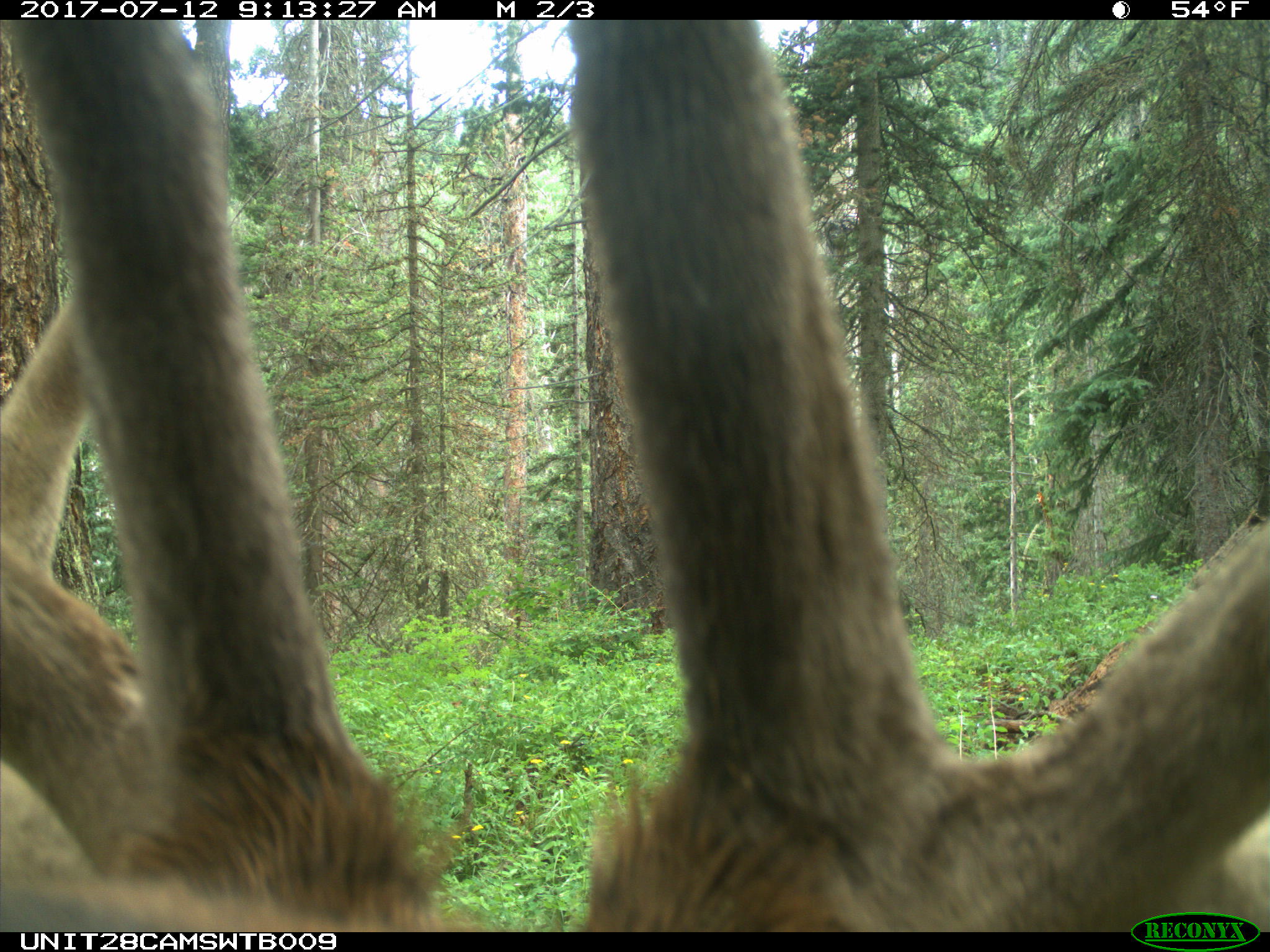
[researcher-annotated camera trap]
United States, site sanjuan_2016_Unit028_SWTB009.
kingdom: Animalia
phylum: Chordata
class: Mammalia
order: Artiodactyla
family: Cervidae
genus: Cervus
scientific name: Cervus elaphus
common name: red deer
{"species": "Cervus elaphus (red deer)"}